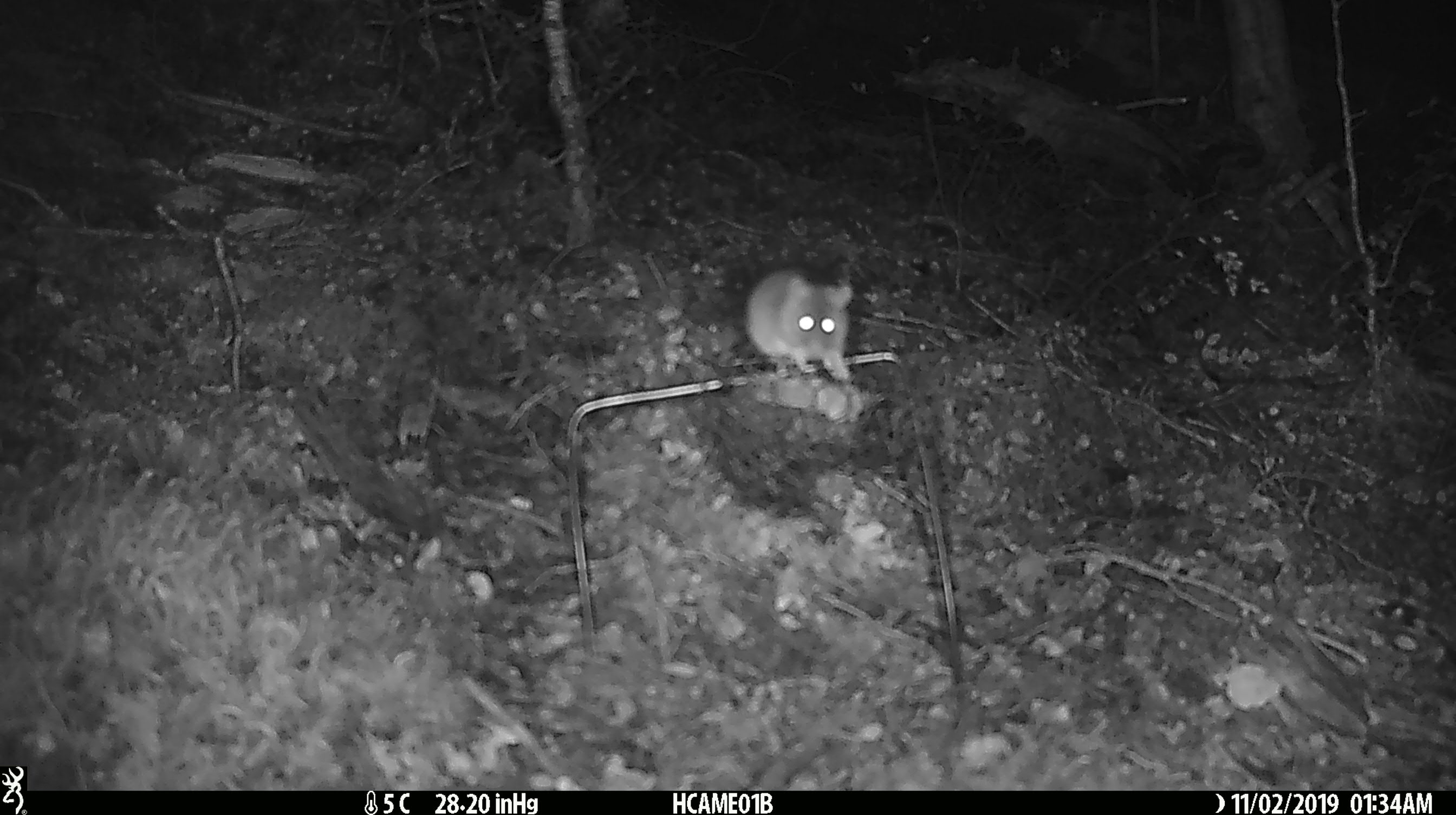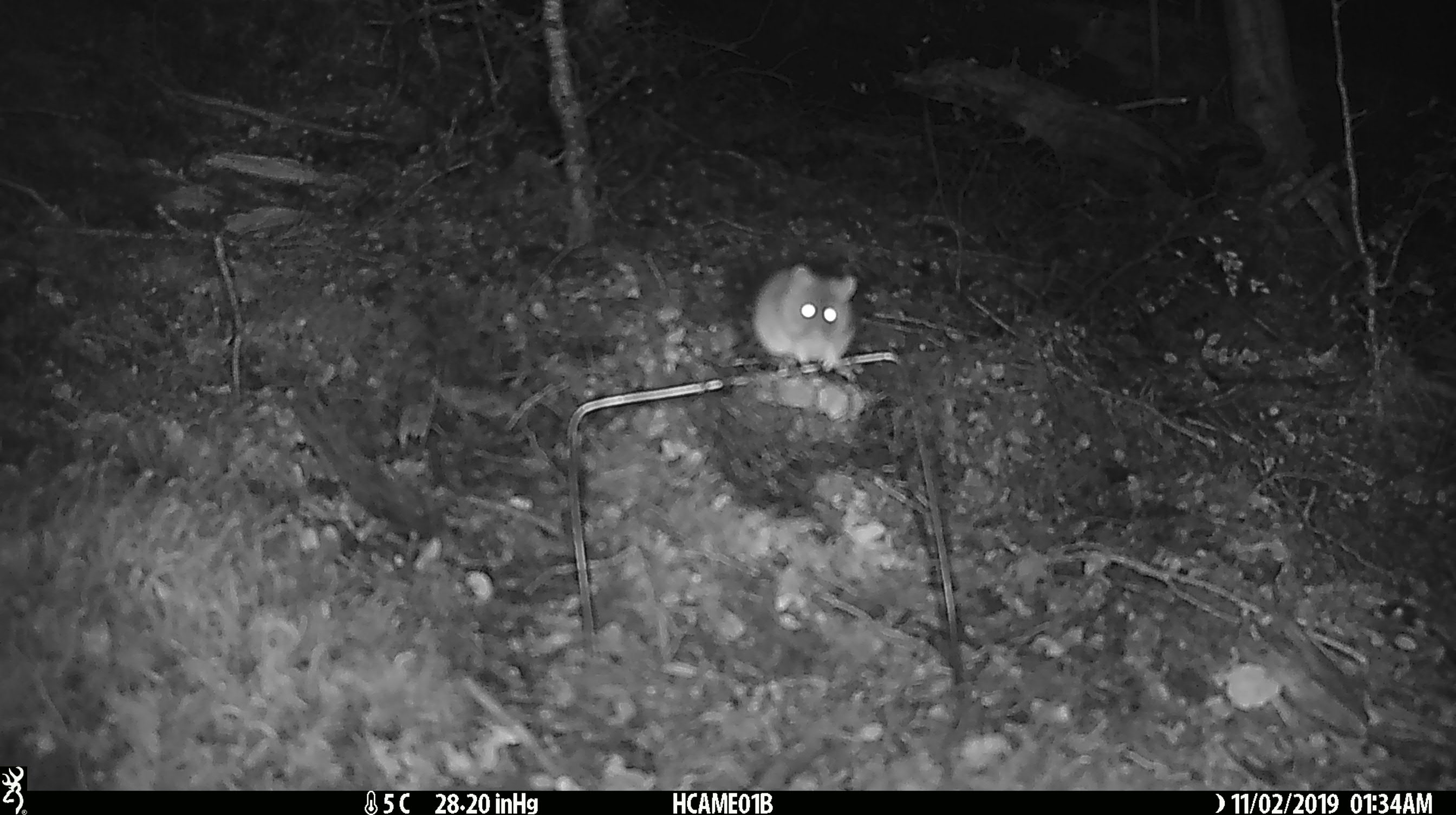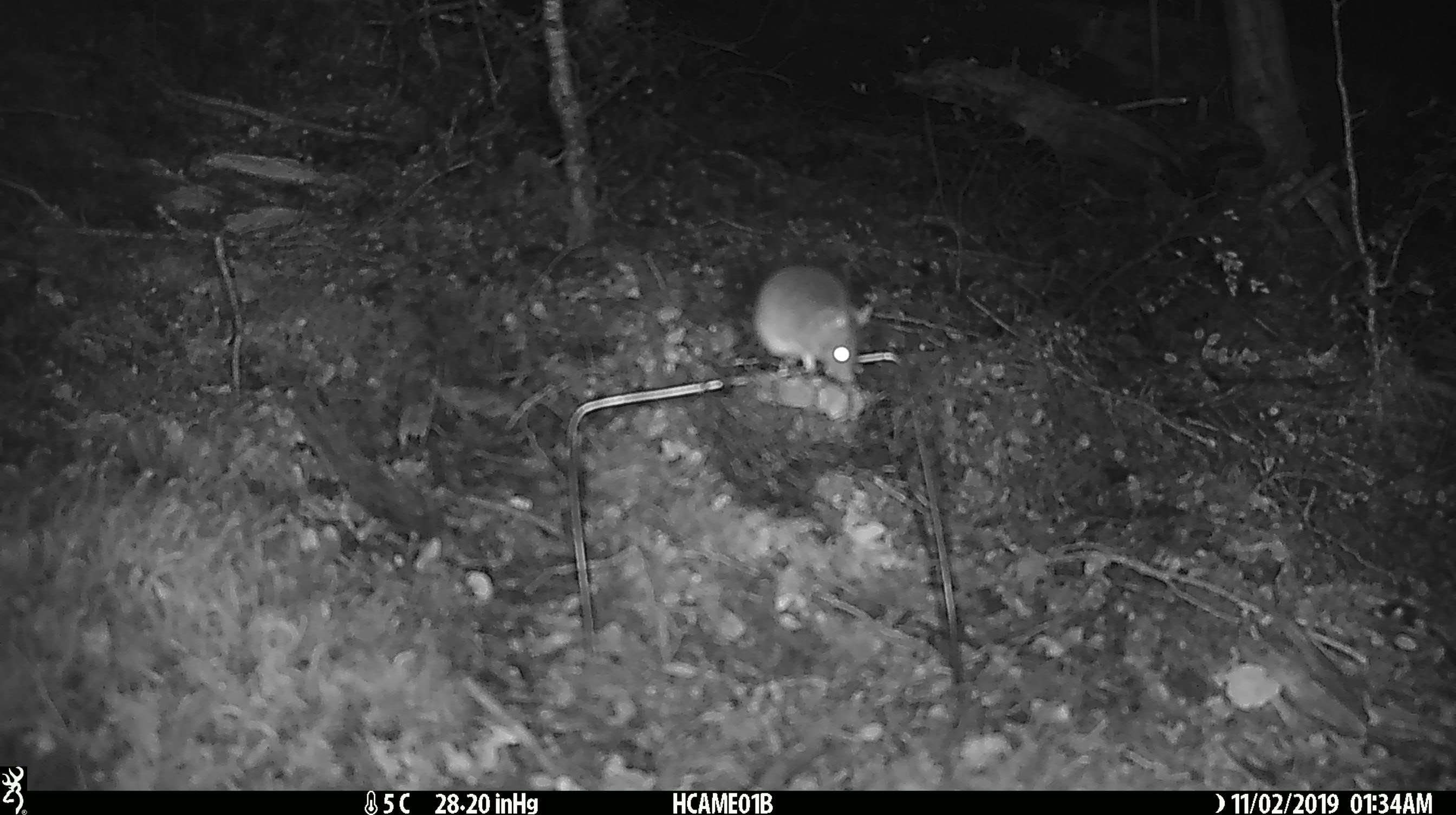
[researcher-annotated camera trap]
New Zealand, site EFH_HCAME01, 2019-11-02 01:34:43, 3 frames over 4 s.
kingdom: Animalia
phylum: Chordata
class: Mammalia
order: Rodentia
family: Muridae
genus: Mus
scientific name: Mus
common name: mouse